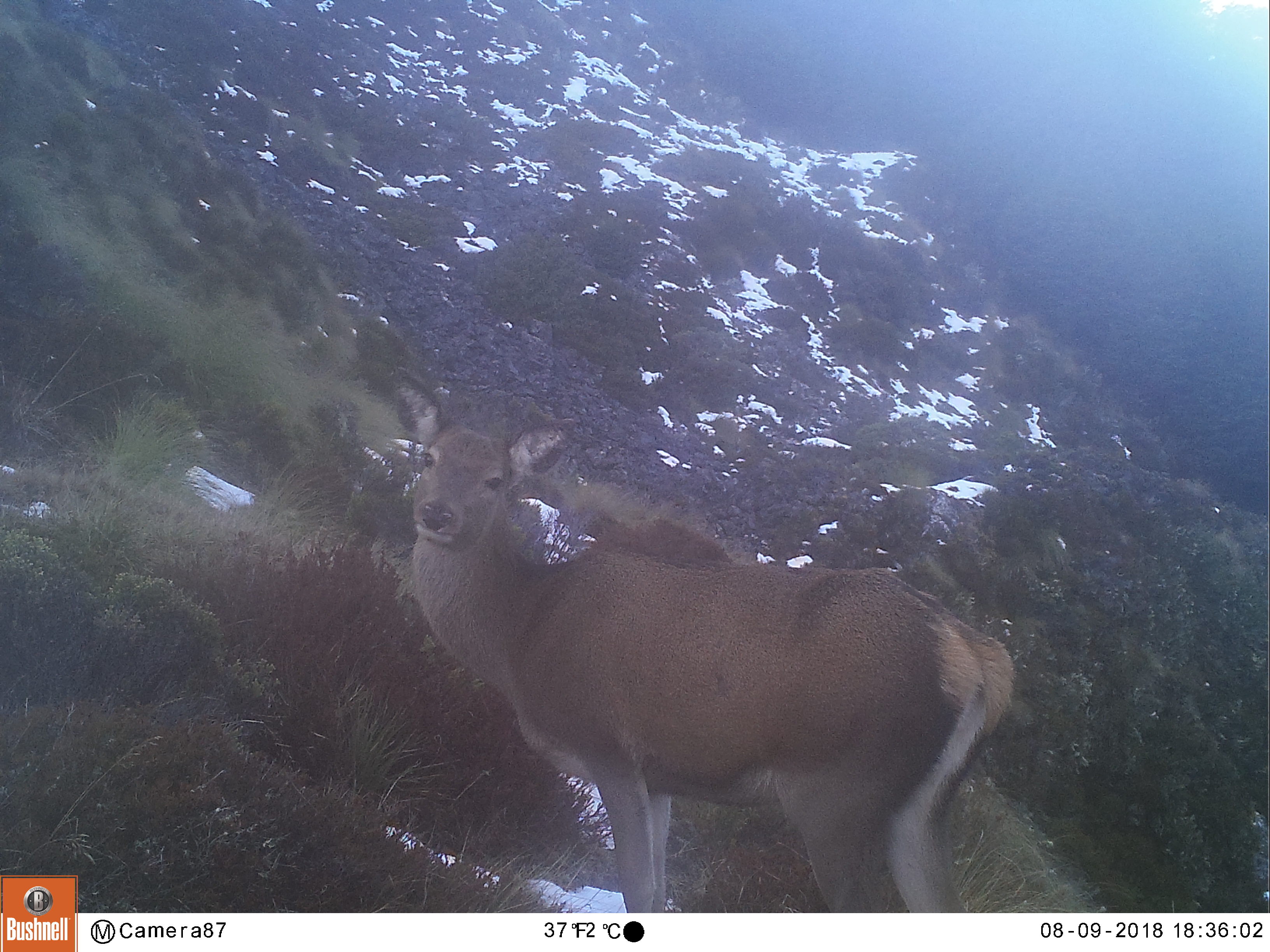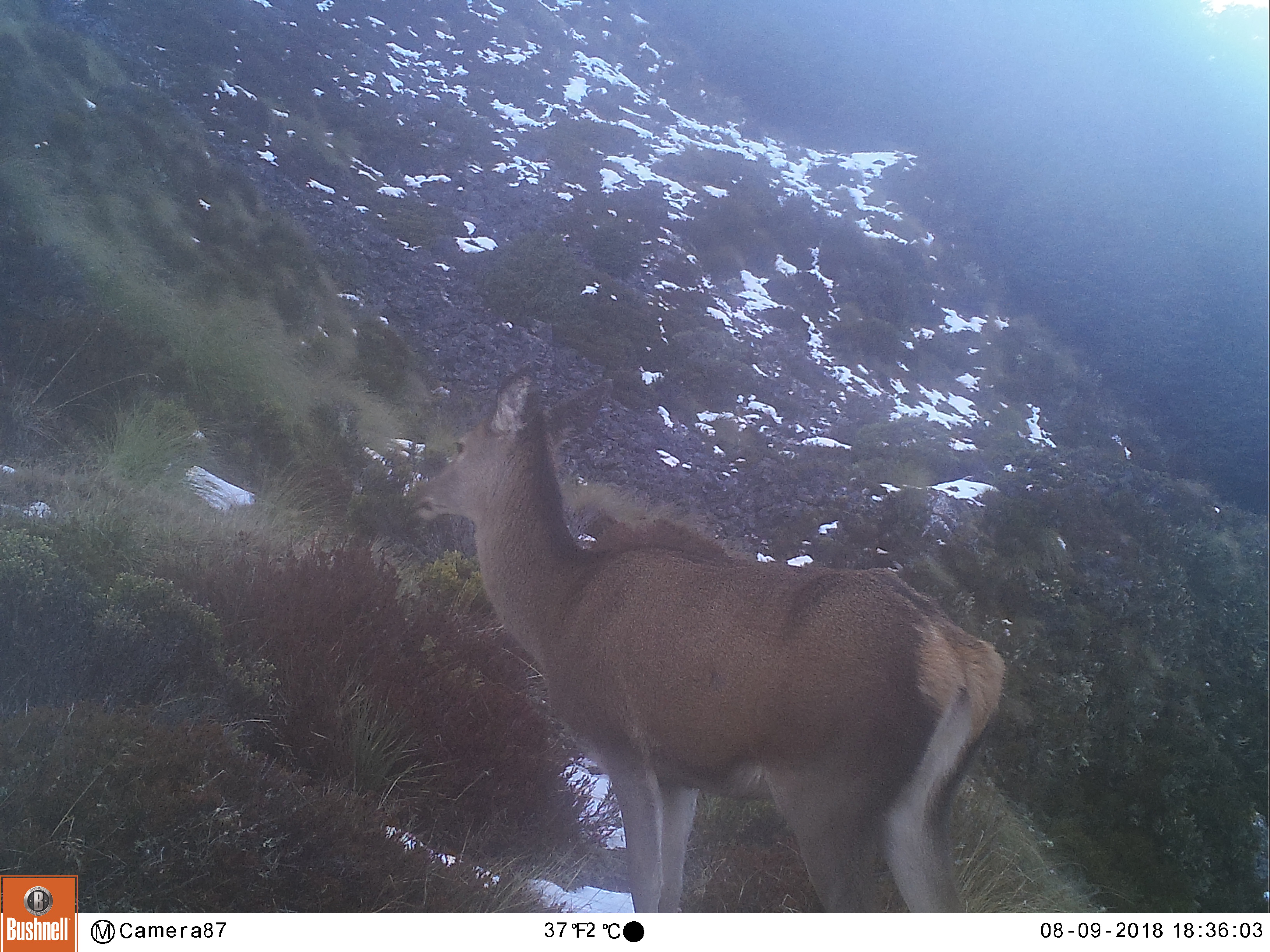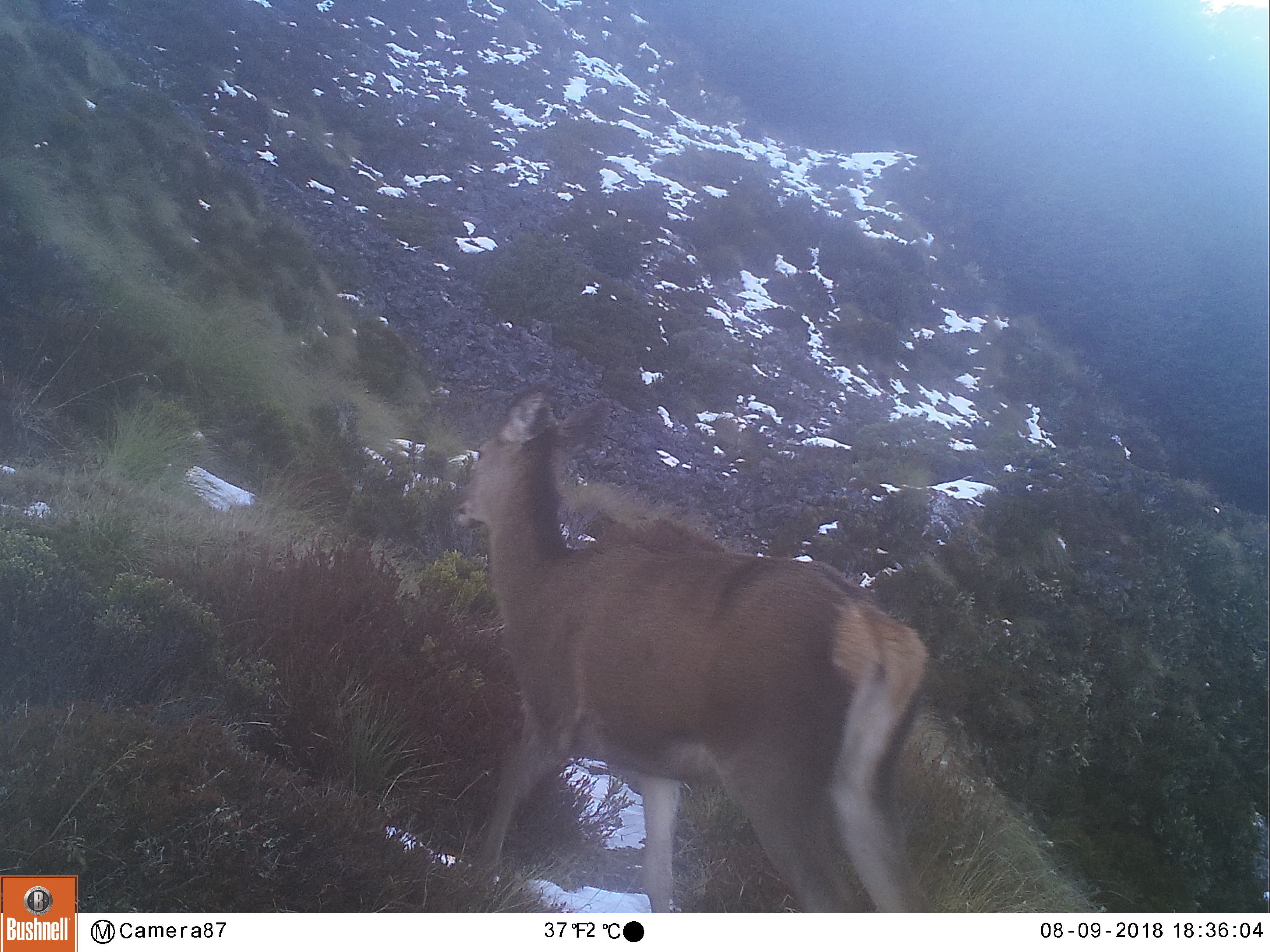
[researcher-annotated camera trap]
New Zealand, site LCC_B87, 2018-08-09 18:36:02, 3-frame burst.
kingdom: Animalia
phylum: Chordata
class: Mammalia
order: Artiodactyla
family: Cervidae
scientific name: Cervidae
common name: deer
Deer (Cervidae).